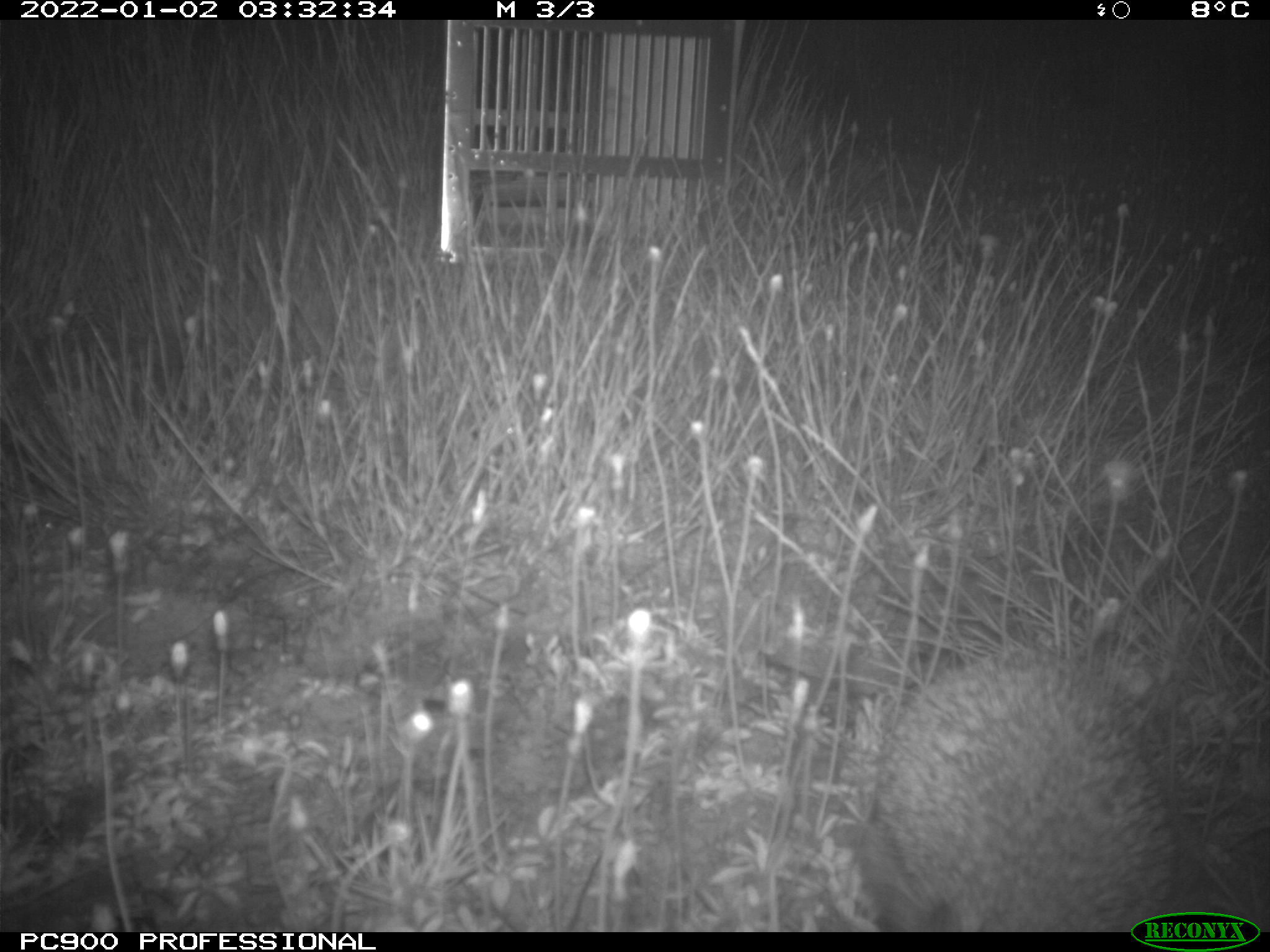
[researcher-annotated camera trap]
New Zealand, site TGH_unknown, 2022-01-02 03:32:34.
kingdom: Animalia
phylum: Chordata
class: Mammalia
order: Eulipotyphla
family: Erinaceidae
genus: Erinaceus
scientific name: Erinaceus europaeus europaeus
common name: european hedgehog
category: hedgehog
Hedgehog (european hedgehog) (Erinaceus europaeus europaeus).